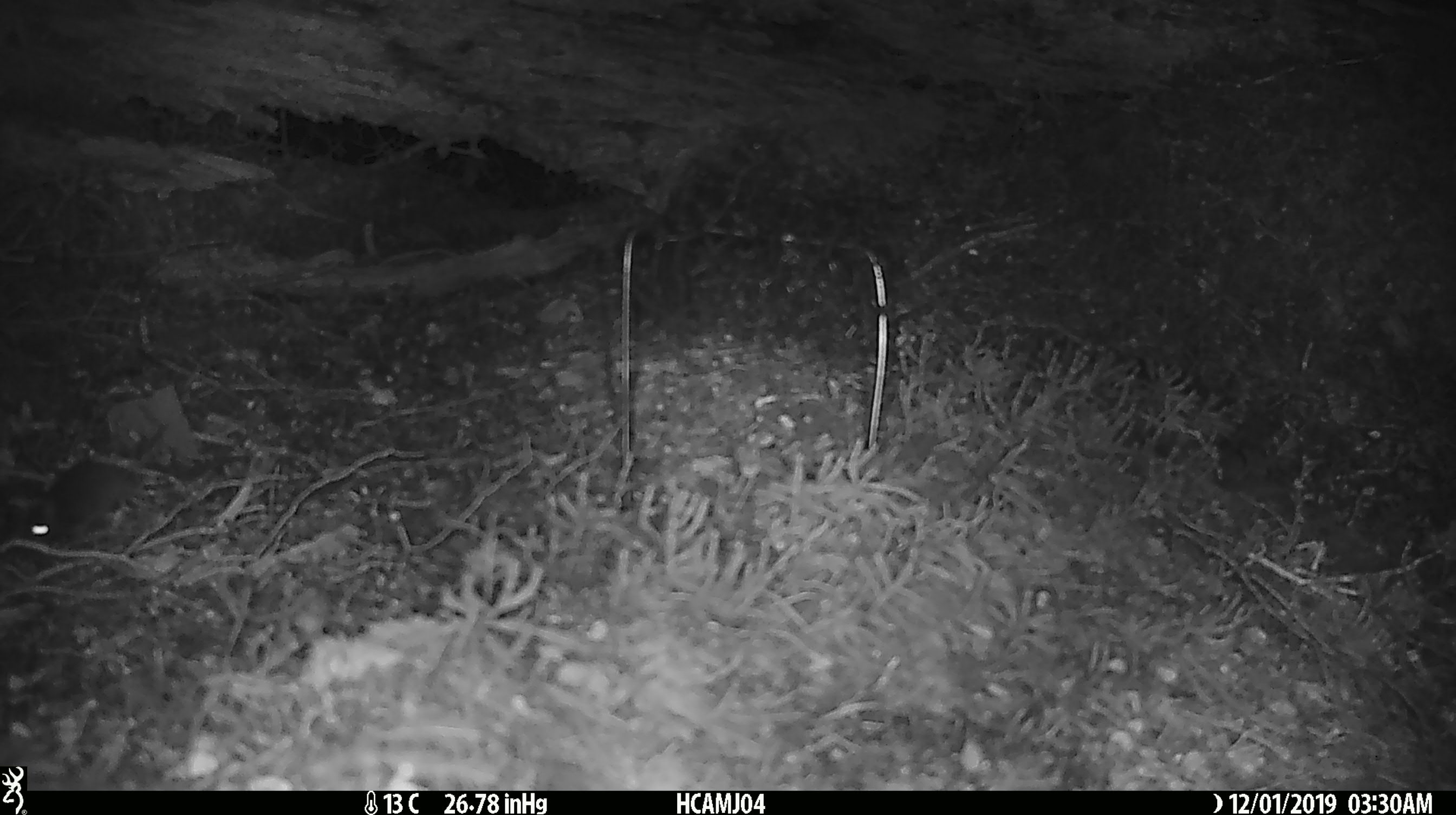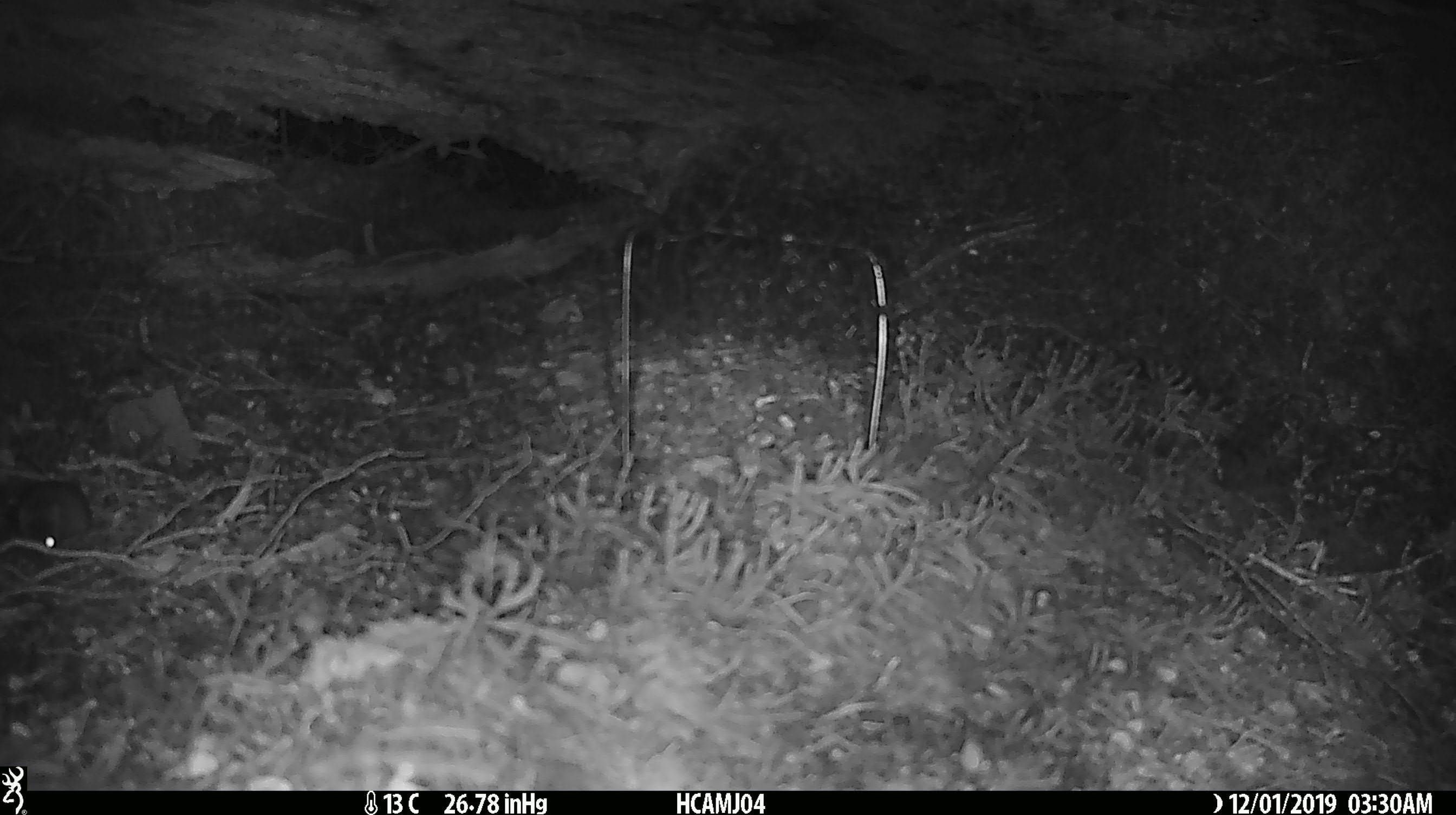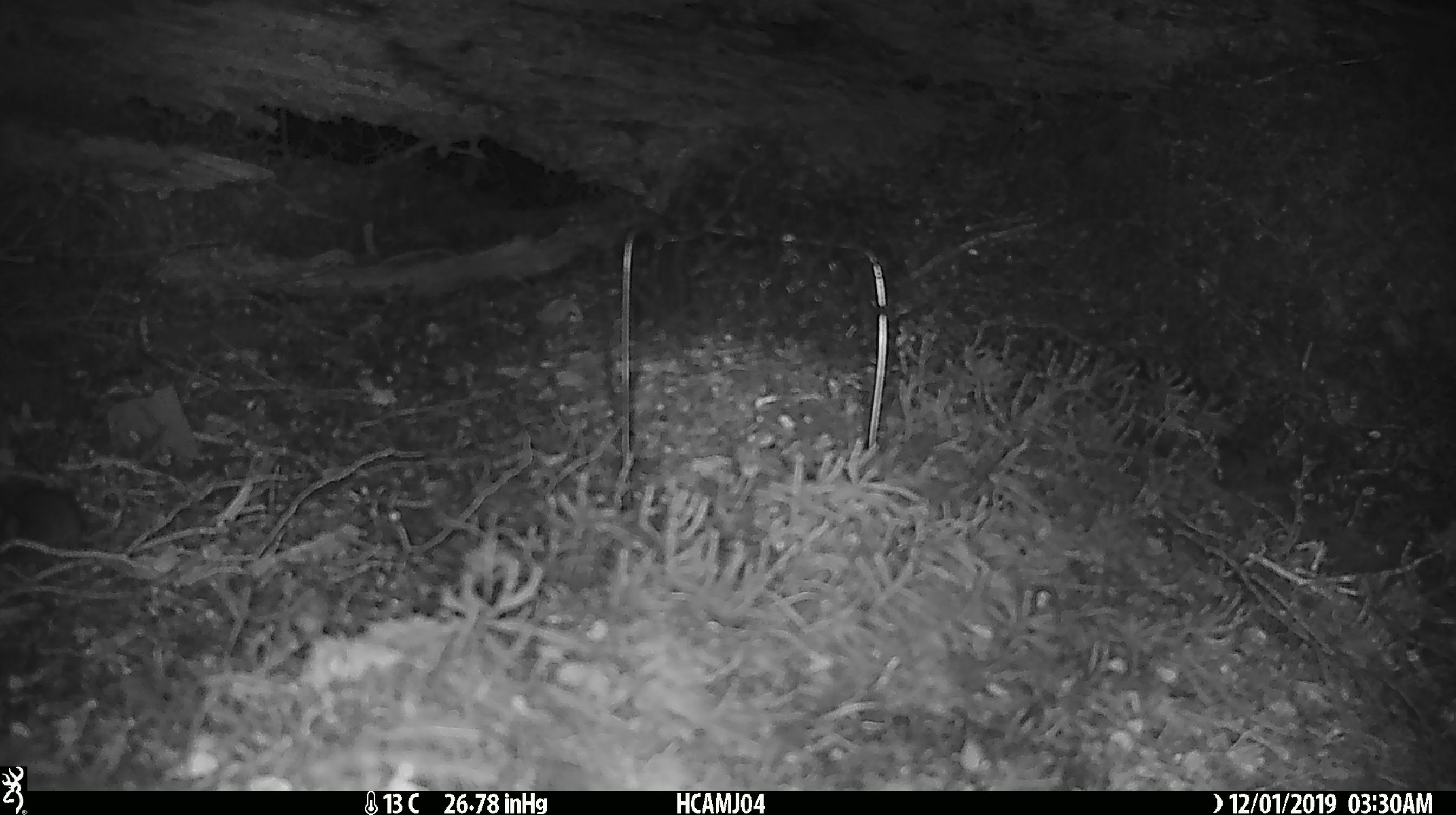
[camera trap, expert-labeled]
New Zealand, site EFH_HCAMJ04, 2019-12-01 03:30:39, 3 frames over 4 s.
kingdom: Animalia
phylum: Chordata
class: Mammalia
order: Rodentia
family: Muridae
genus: Mus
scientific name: Mus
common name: mouse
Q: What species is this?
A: Mouse (Mus).